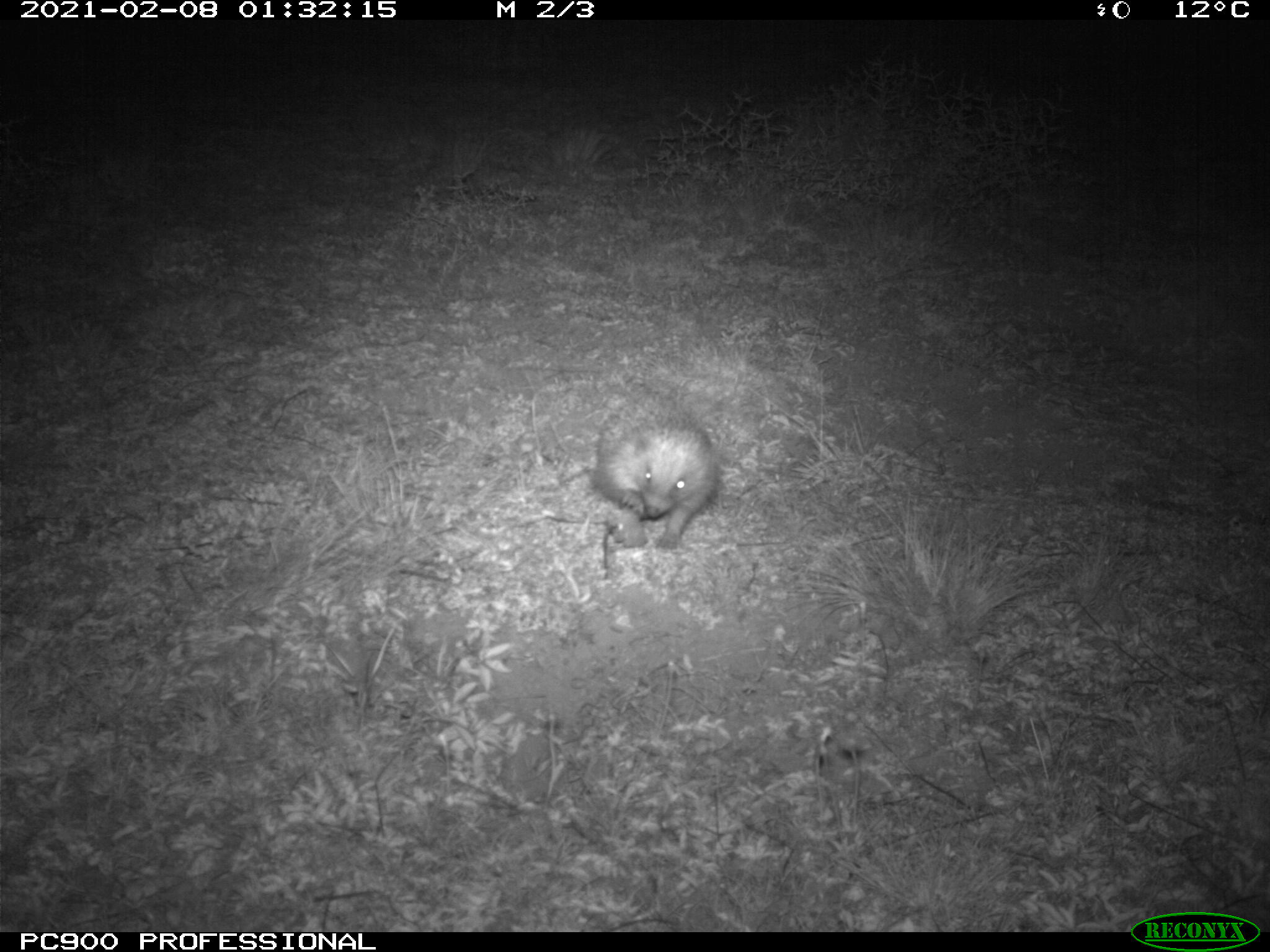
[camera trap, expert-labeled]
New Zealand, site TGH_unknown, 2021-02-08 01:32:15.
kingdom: Animalia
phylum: Chordata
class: Mammalia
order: Eulipotyphla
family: Erinaceidae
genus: Erinaceus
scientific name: Erinaceus europaeus europaeus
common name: european hedgehog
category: hedgehog